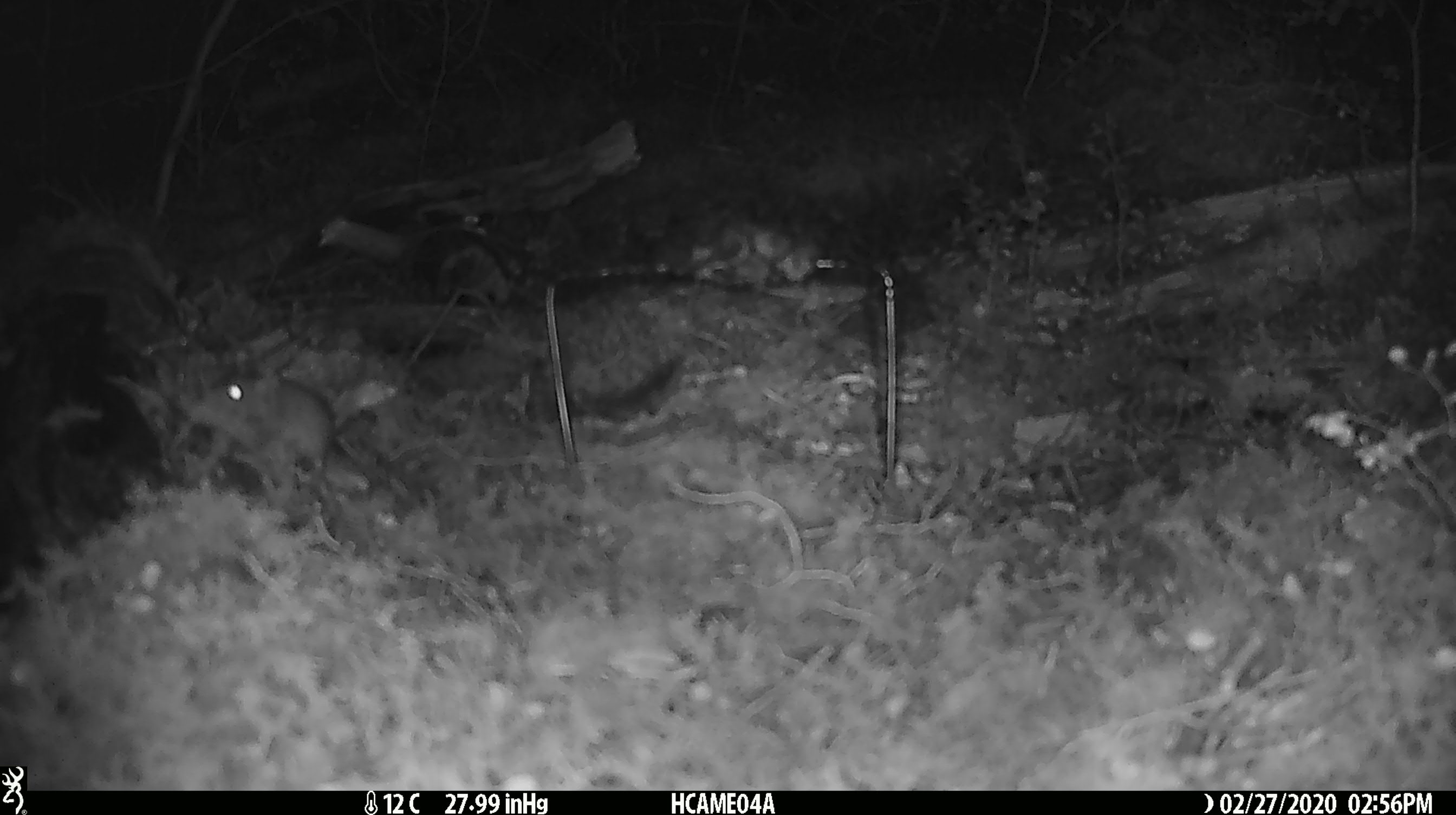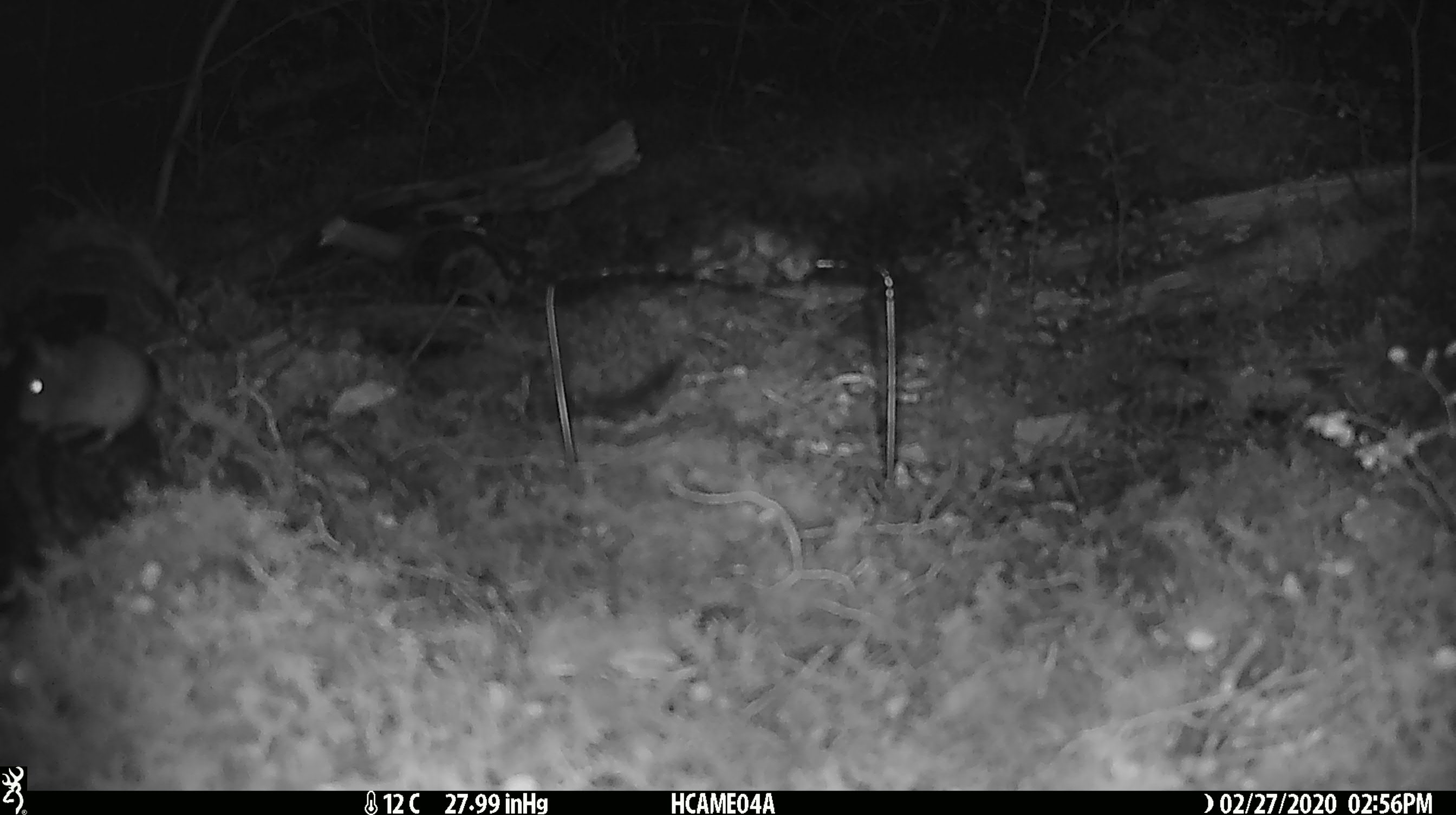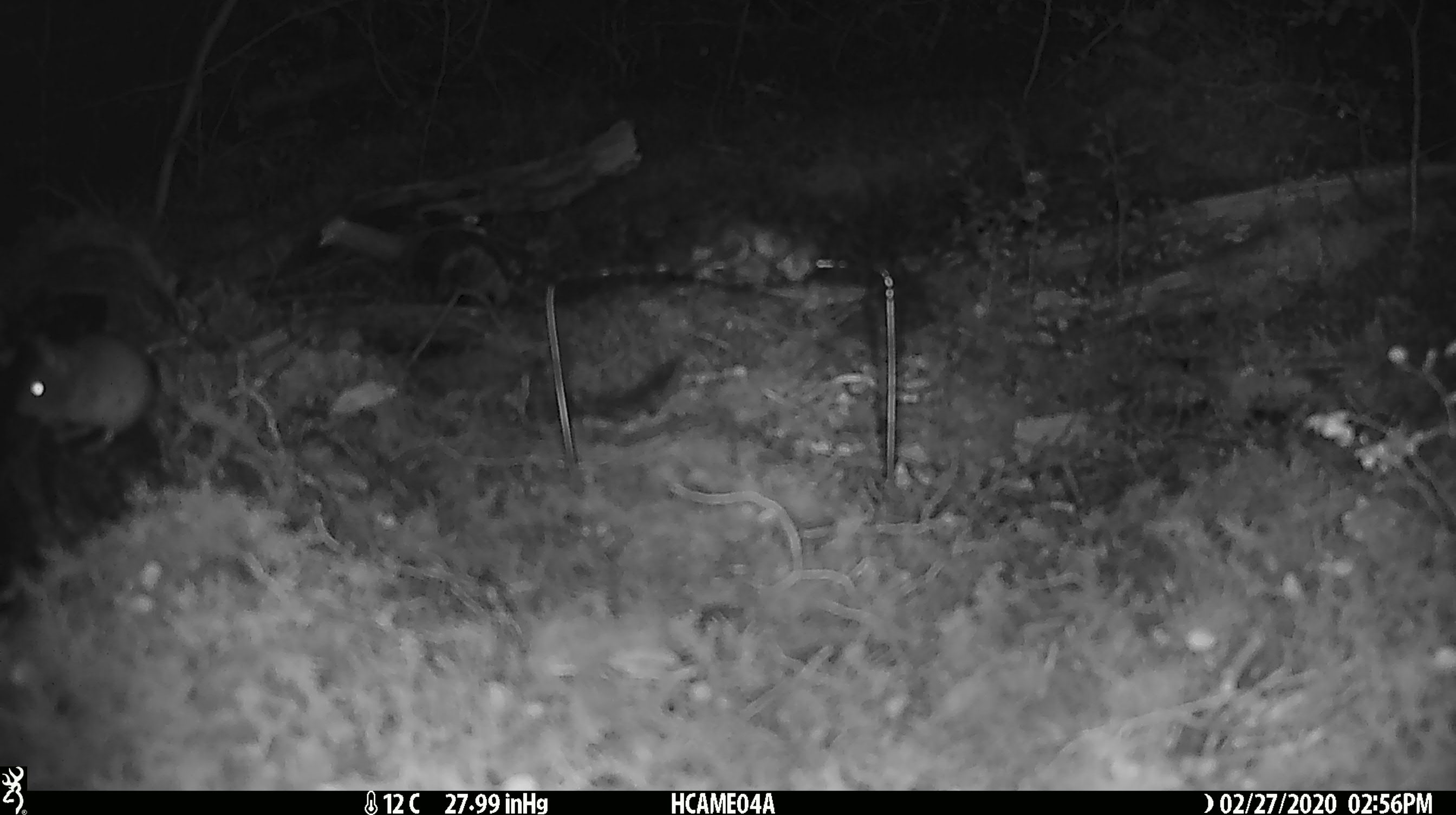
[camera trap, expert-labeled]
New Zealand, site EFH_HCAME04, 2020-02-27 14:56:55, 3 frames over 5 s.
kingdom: Animalia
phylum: Chordata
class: Mammalia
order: Rodentia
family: Muridae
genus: Mus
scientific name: Mus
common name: mouse